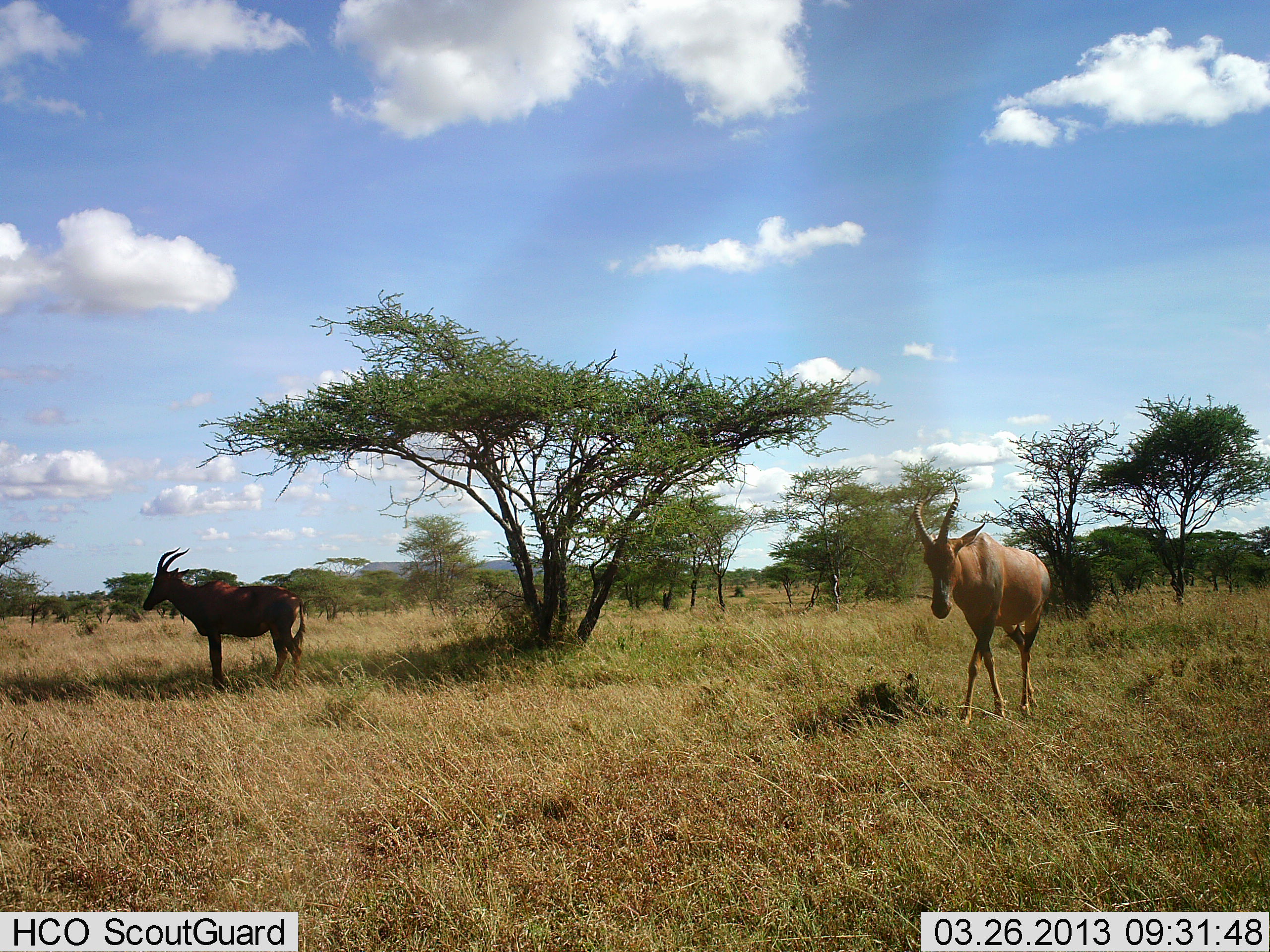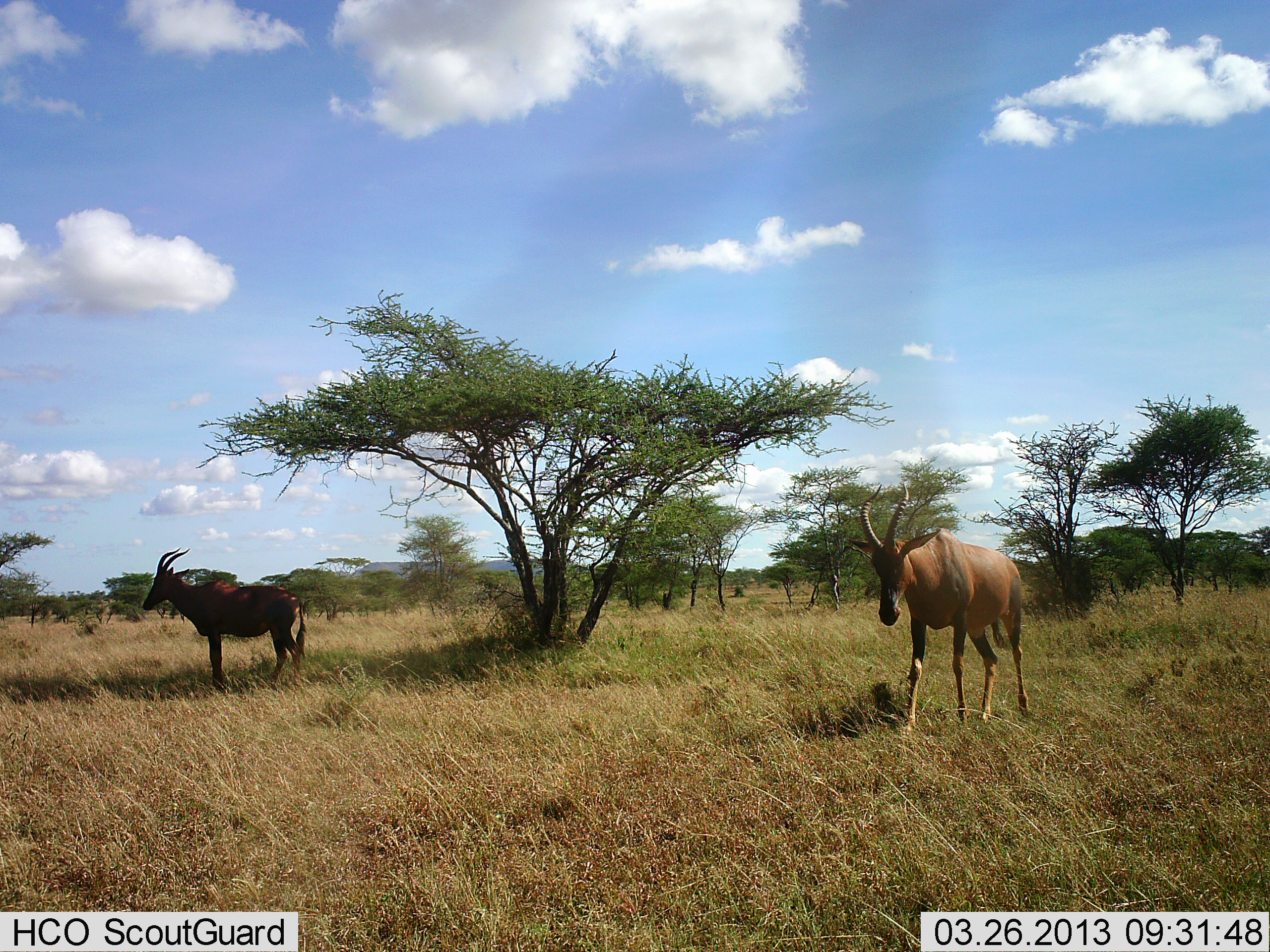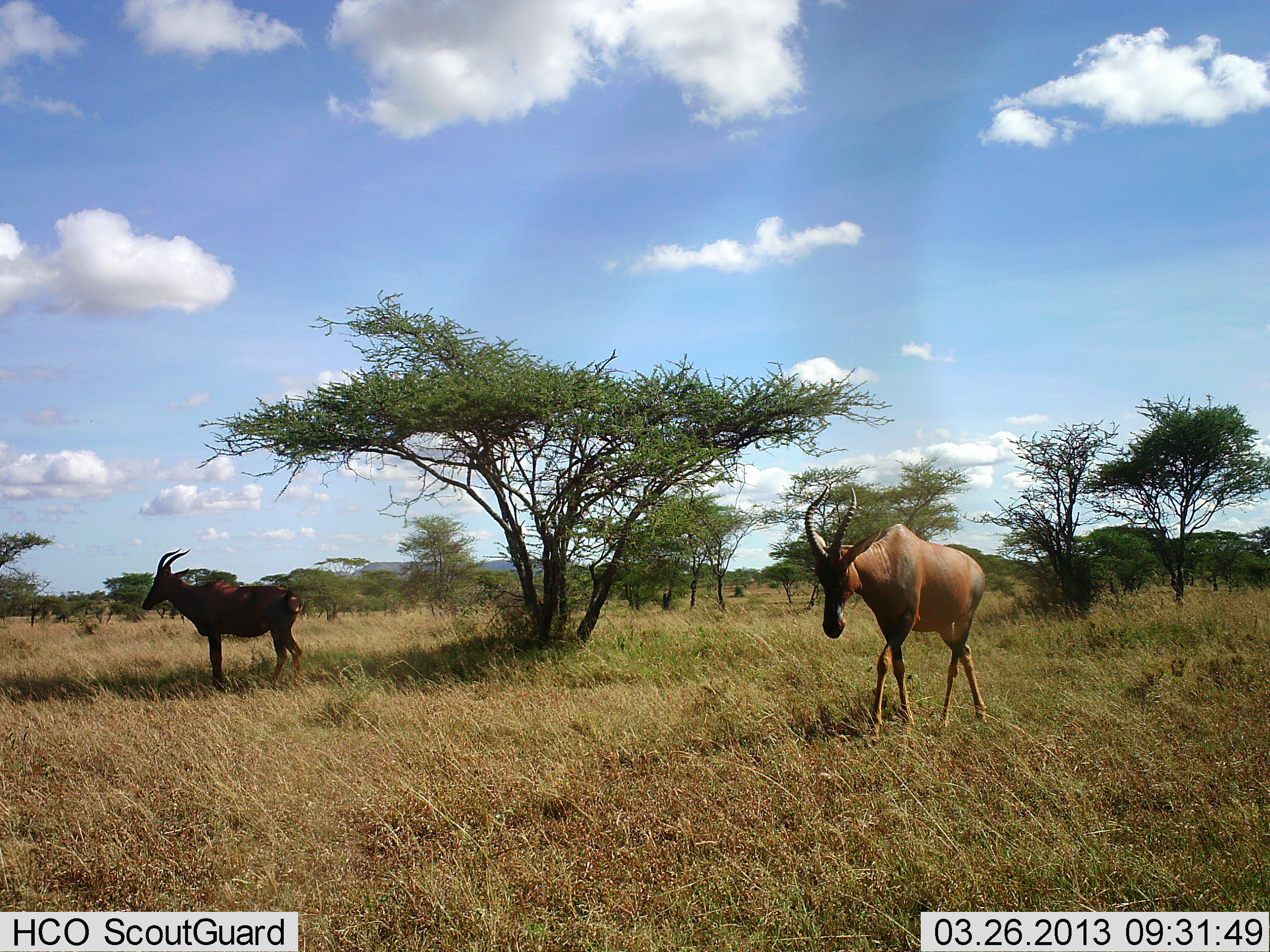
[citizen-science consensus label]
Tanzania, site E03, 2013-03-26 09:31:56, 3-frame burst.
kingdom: Animalia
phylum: Chordata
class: Mammalia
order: Artiodactyla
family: Bovidae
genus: Damaliscus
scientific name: Damaliscus lunatus jimela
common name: topi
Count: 2.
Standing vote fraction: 95%.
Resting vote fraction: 0%.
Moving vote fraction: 89%.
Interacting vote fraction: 0%.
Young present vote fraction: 0%.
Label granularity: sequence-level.